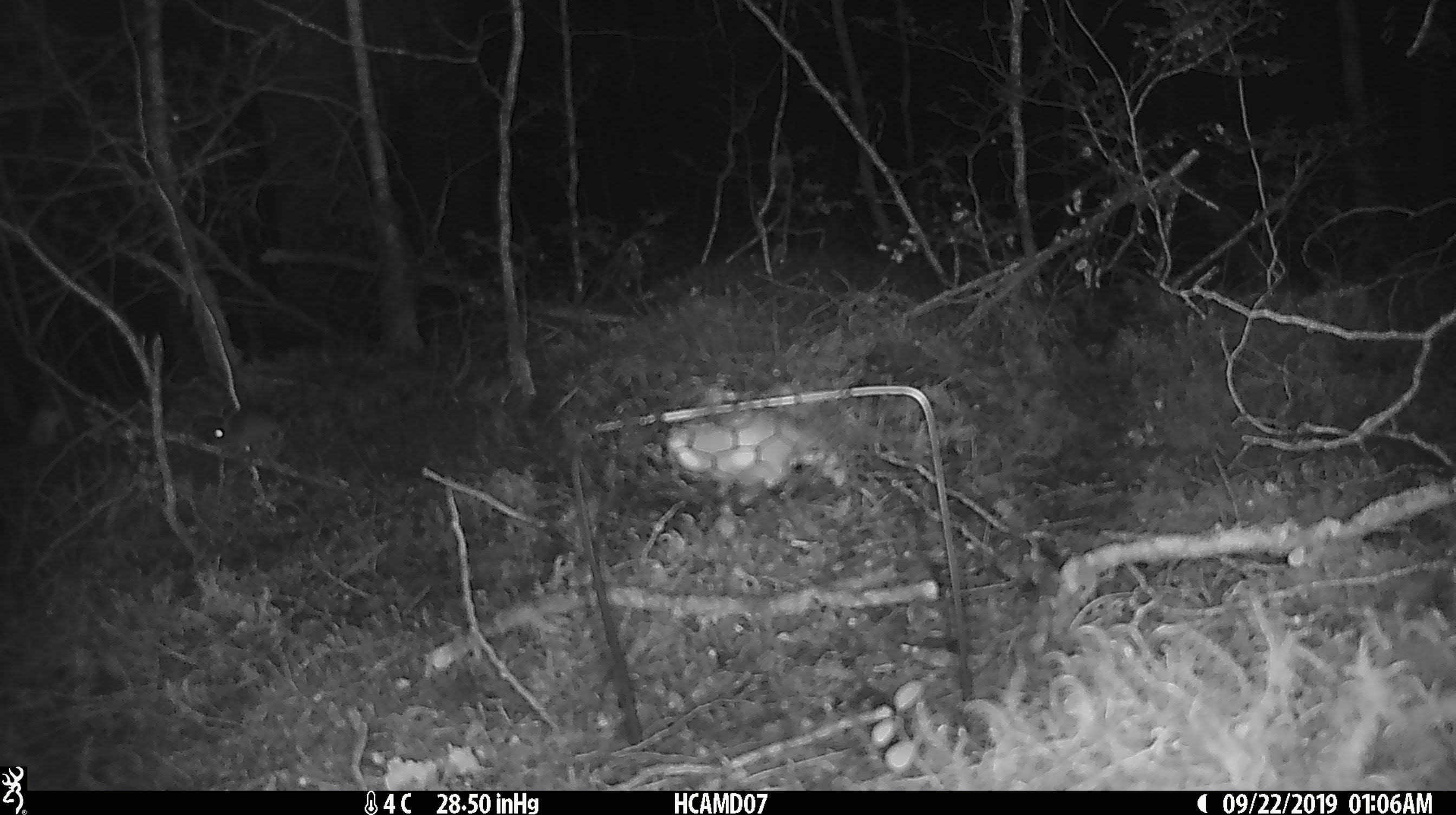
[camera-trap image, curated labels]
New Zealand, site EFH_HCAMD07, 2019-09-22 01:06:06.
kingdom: Animalia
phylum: Chordata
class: Mammalia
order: Rodentia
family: Muridae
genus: Mus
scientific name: Mus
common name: mouse